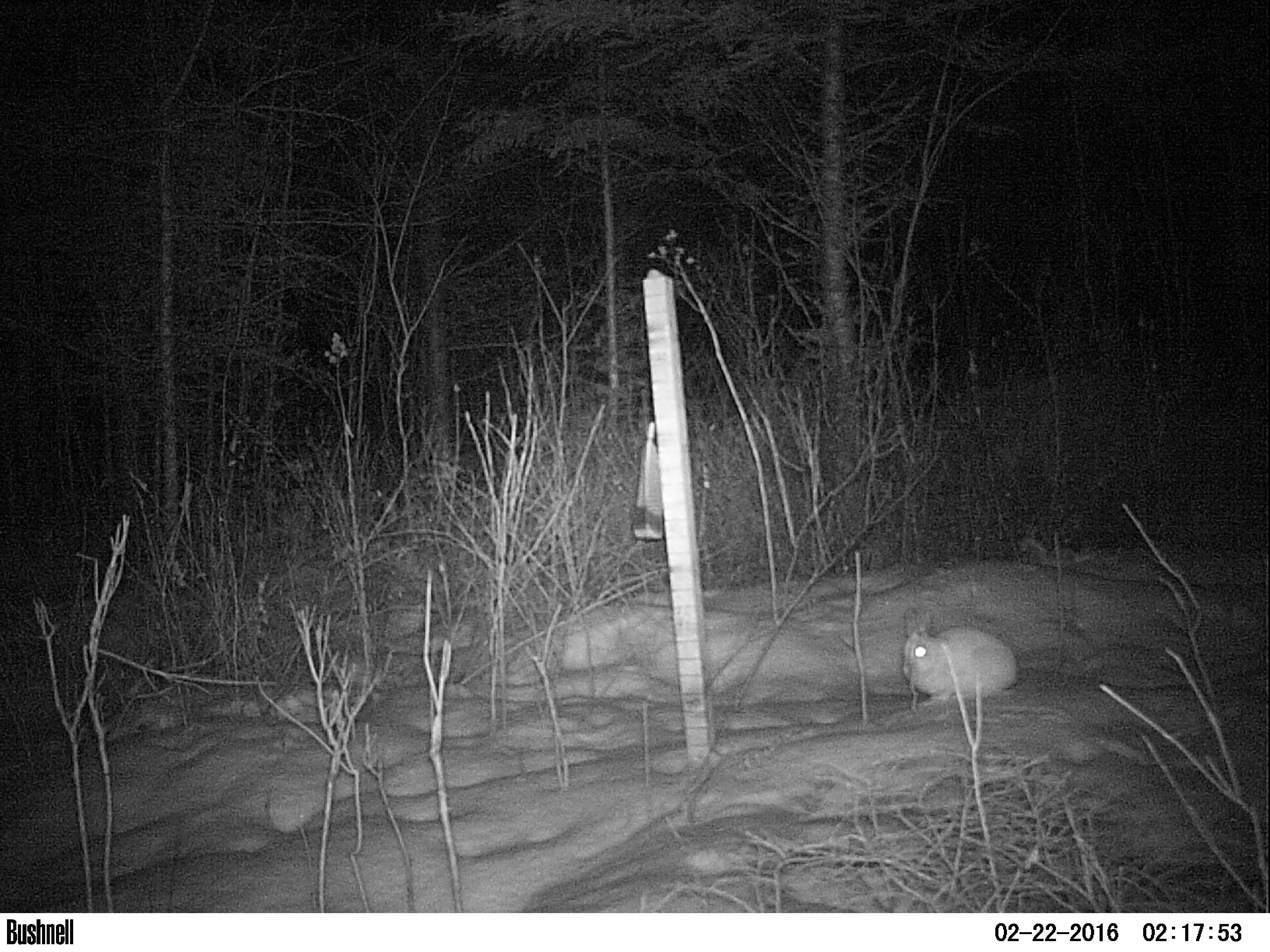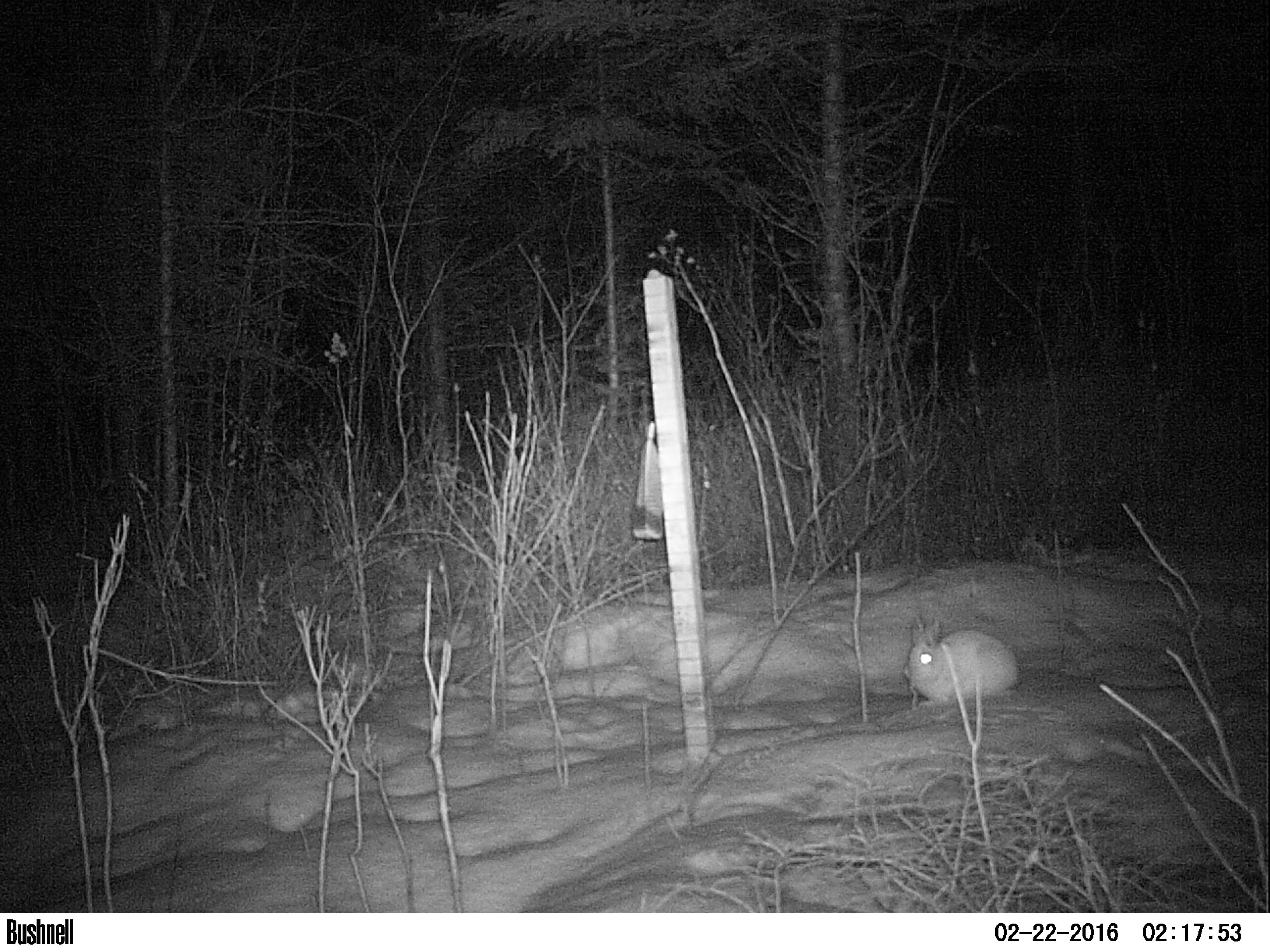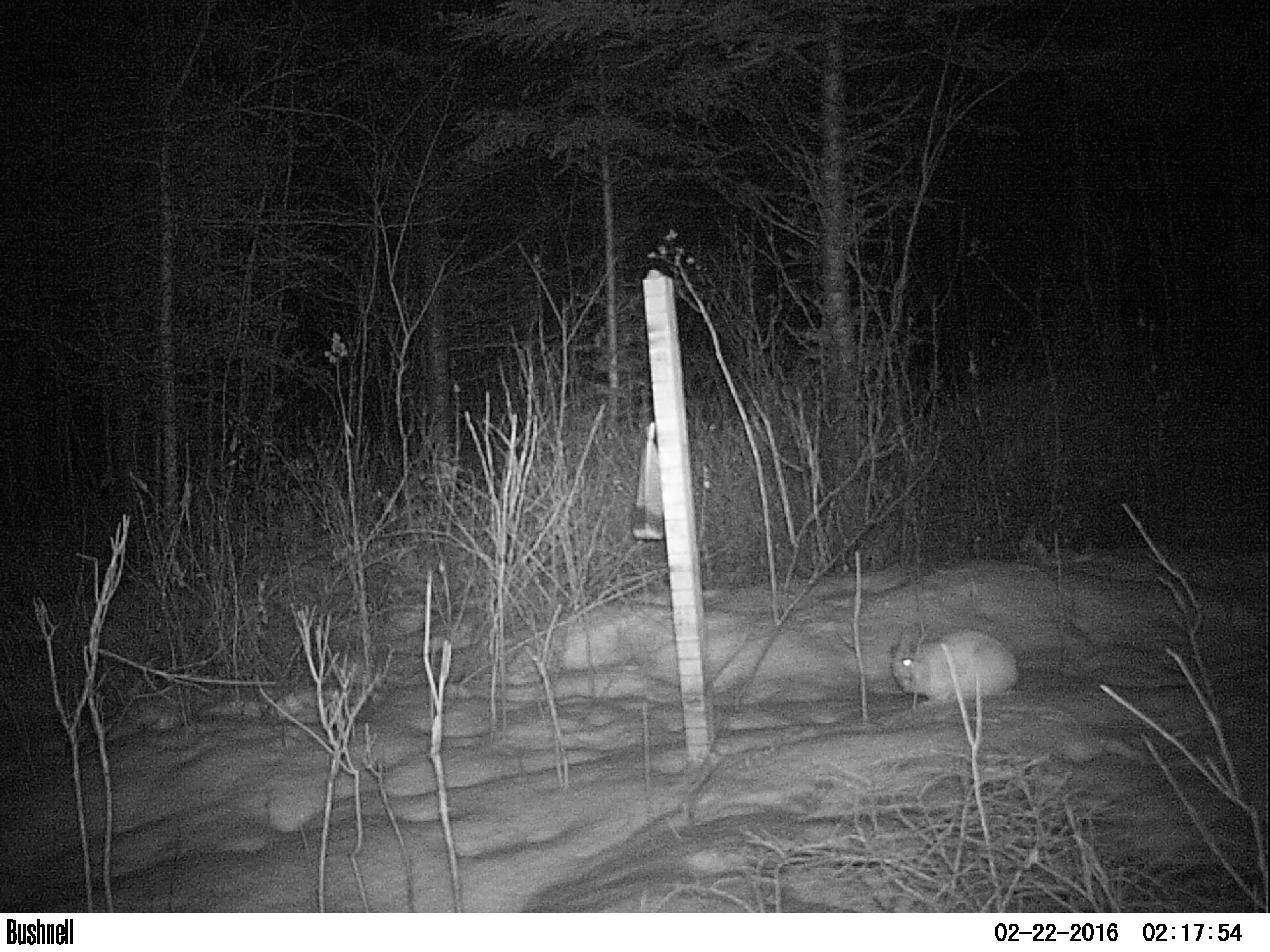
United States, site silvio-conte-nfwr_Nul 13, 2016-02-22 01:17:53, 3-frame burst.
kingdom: Animalia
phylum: Chordata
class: Mammalia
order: Lagomorpha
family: Leporidae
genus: Lepus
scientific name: Lepus americanus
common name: snowshoe hare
Snowshoe hare (Lepus americanus).